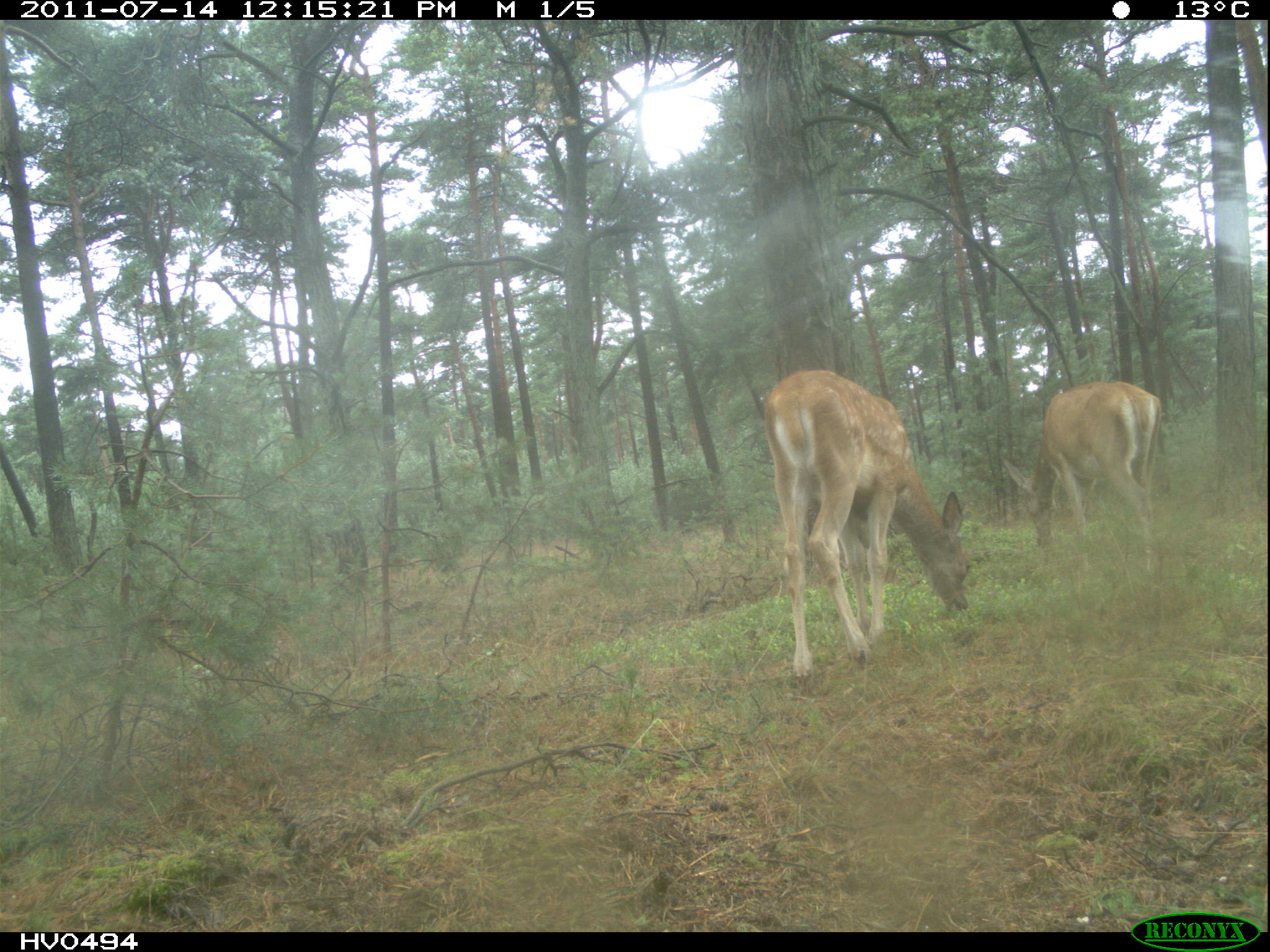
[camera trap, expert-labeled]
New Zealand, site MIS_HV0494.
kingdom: Animalia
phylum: Chordata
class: Mammalia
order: Artiodactyla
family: Cervidae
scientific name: Cervidae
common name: deer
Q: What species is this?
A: Deer (Cervidae).